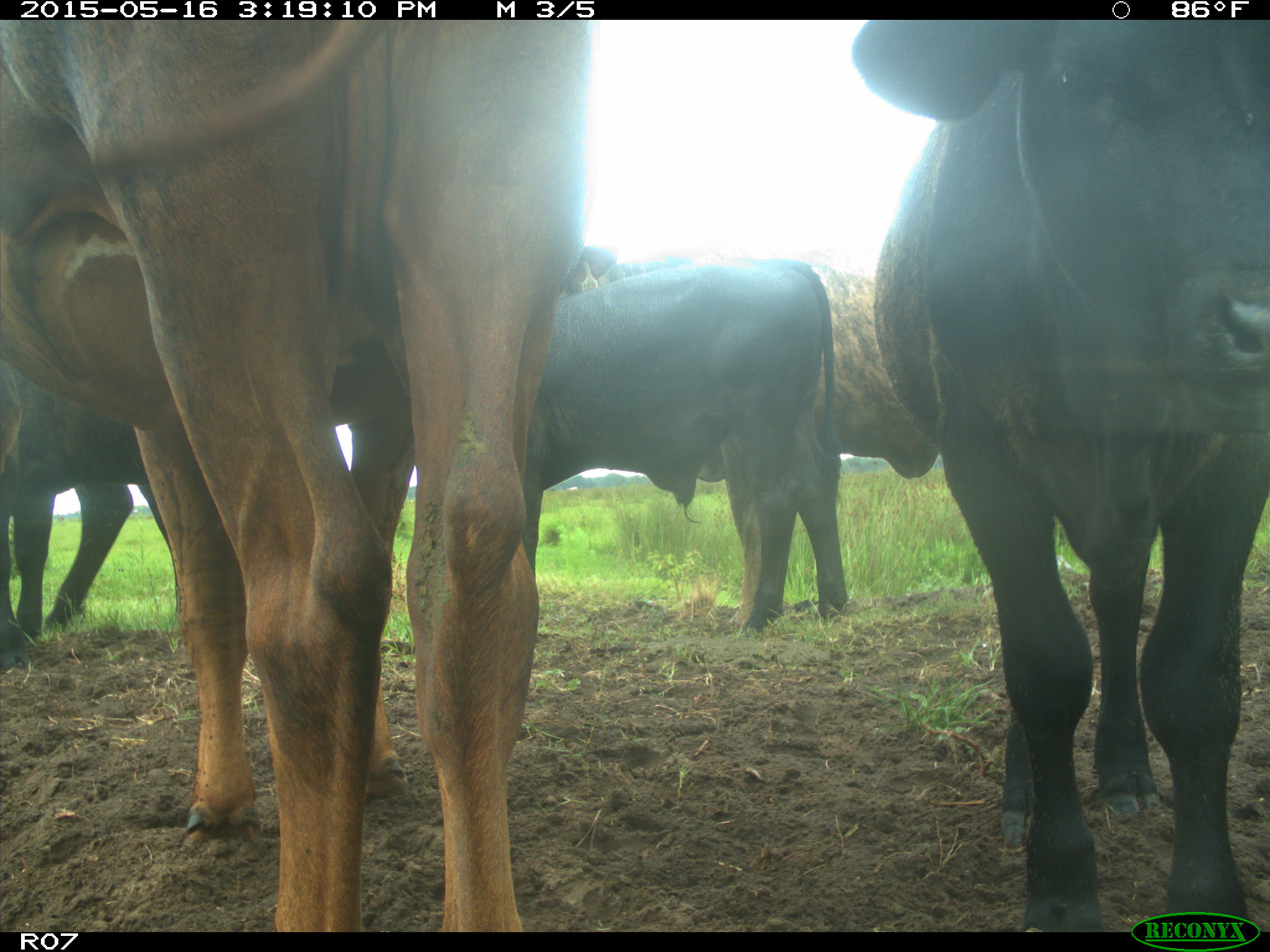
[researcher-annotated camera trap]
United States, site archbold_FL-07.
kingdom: Animalia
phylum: Chordata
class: Mammalia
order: Artiodactyla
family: Bovidae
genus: Bos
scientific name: Bos taurus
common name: domestic cow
Bos taurus (domestic cow).